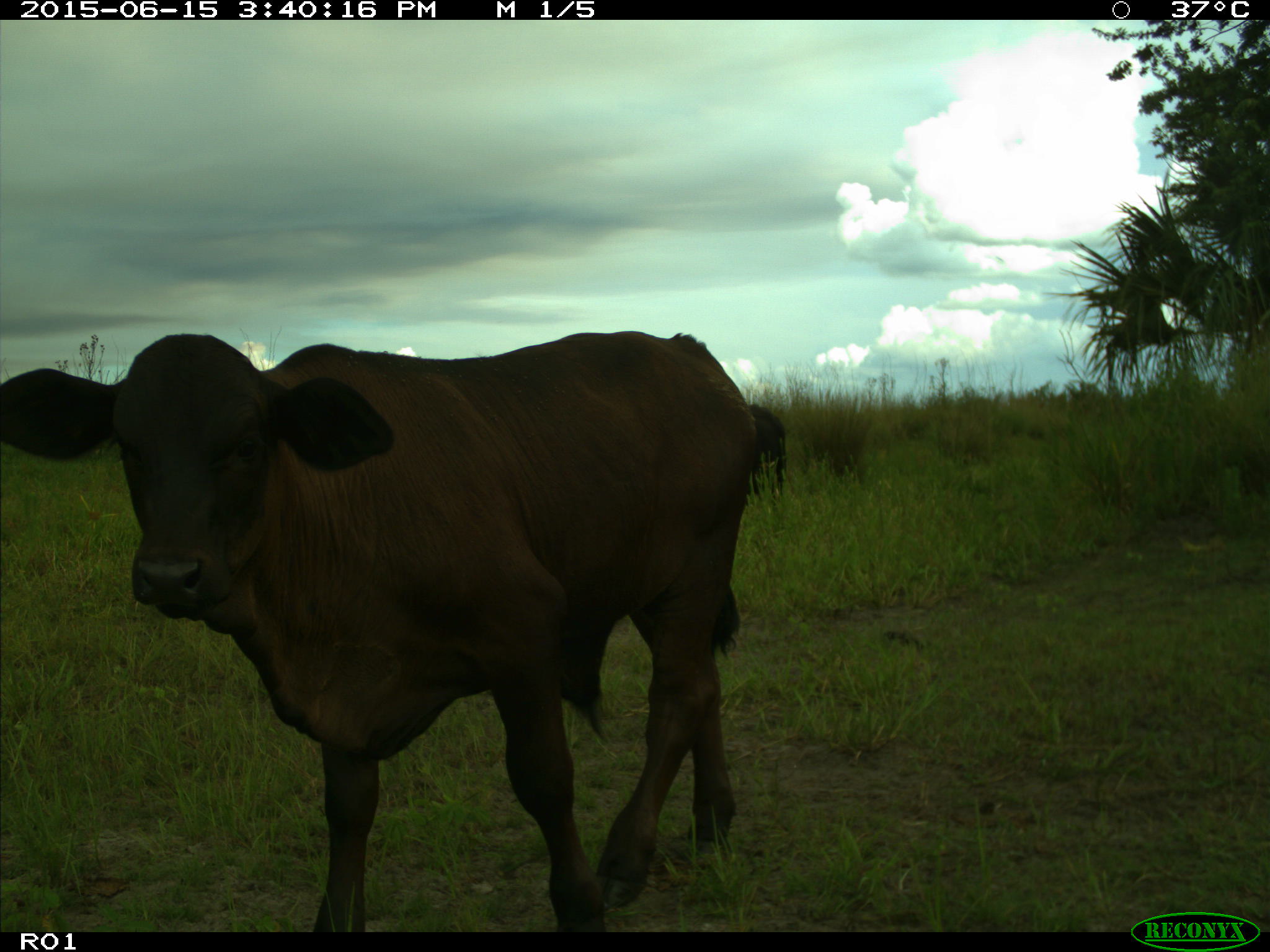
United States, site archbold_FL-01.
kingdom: Animalia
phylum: Chordata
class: Mammalia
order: Artiodactyla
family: Bovidae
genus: Bos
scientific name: Bos taurus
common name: domestic cow